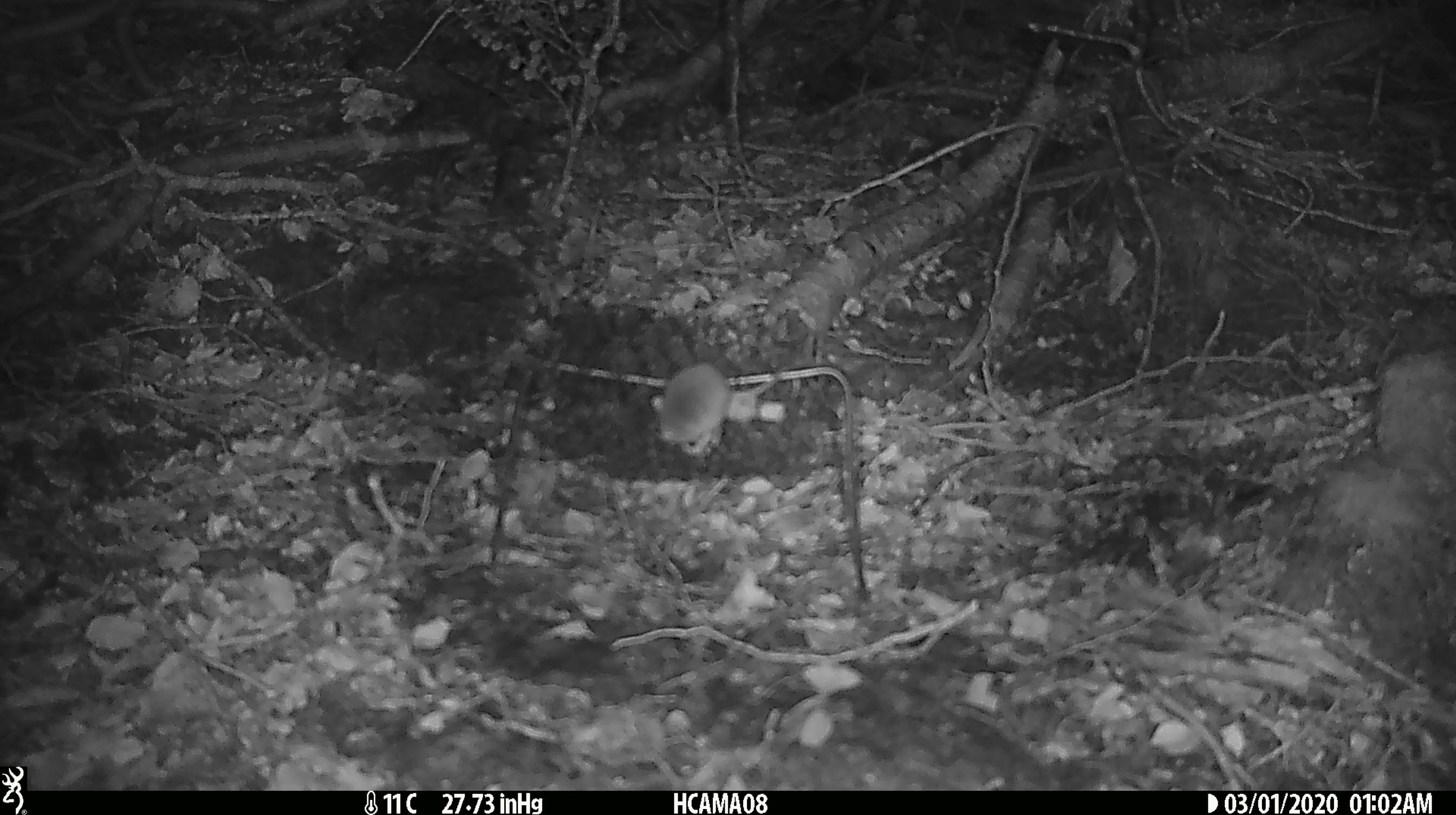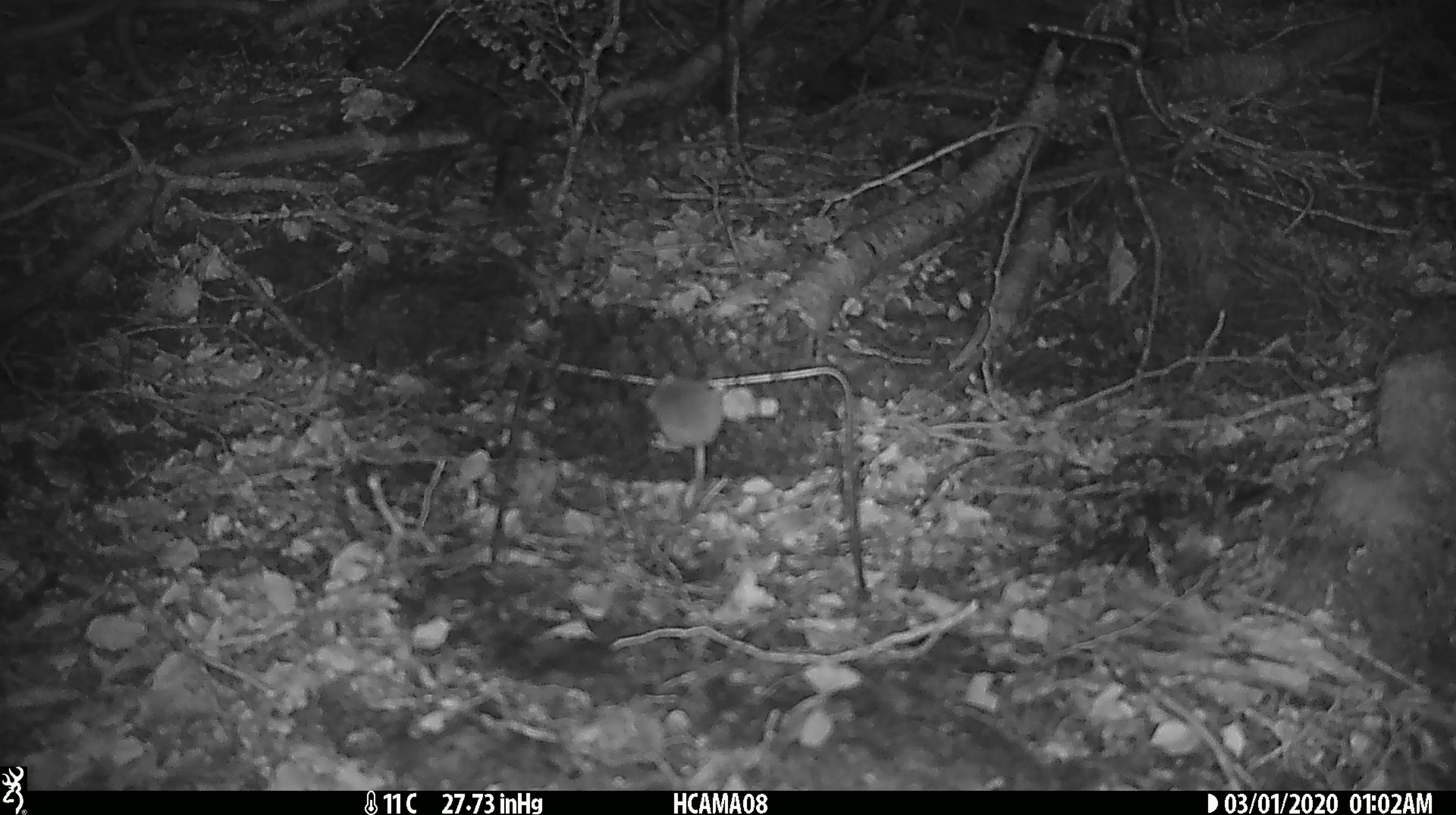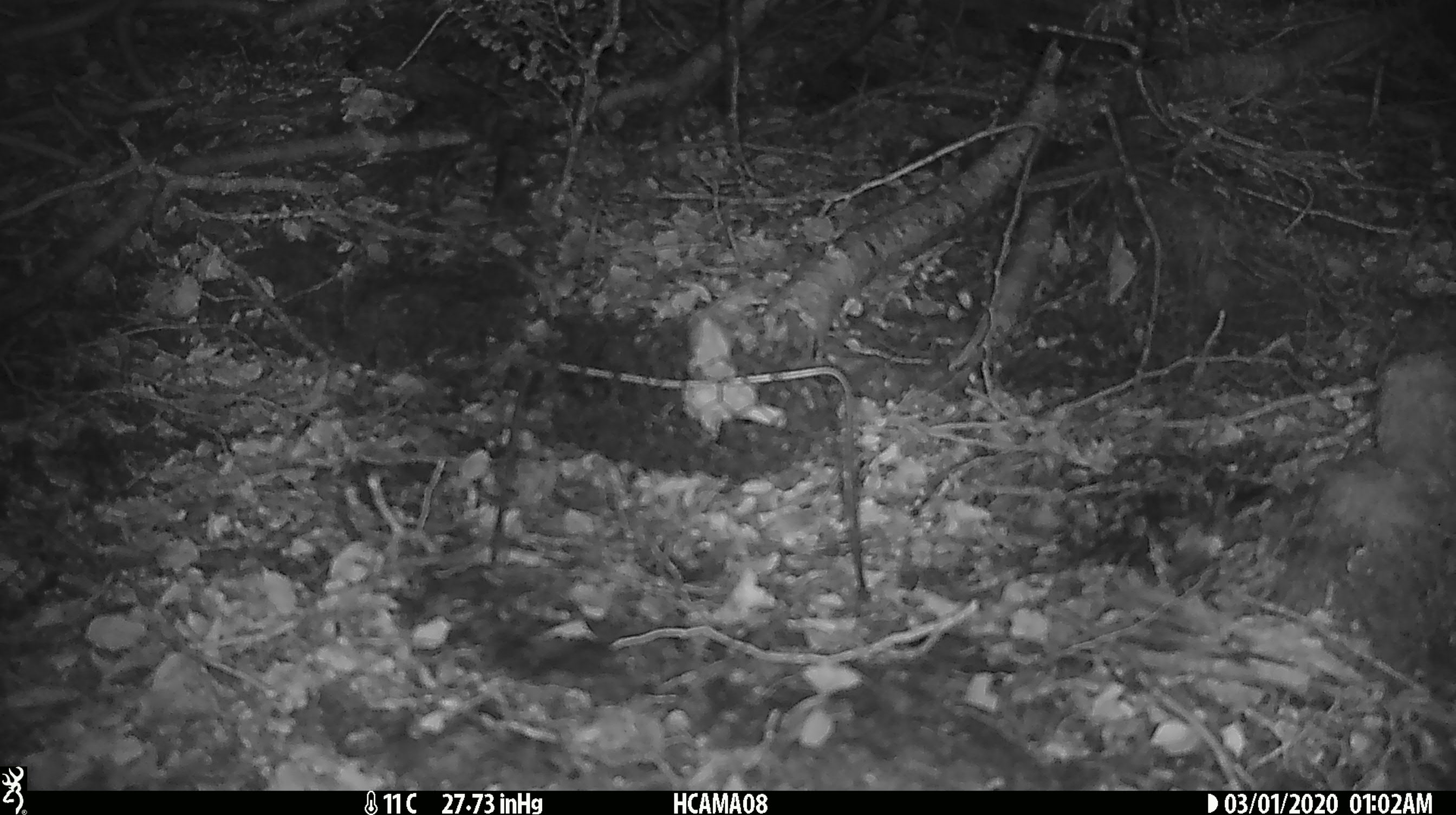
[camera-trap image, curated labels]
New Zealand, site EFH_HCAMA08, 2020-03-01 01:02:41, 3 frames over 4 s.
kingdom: Animalia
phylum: Chordata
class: Mammalia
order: Rodentia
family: Muridae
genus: Mus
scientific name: Mus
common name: mouse